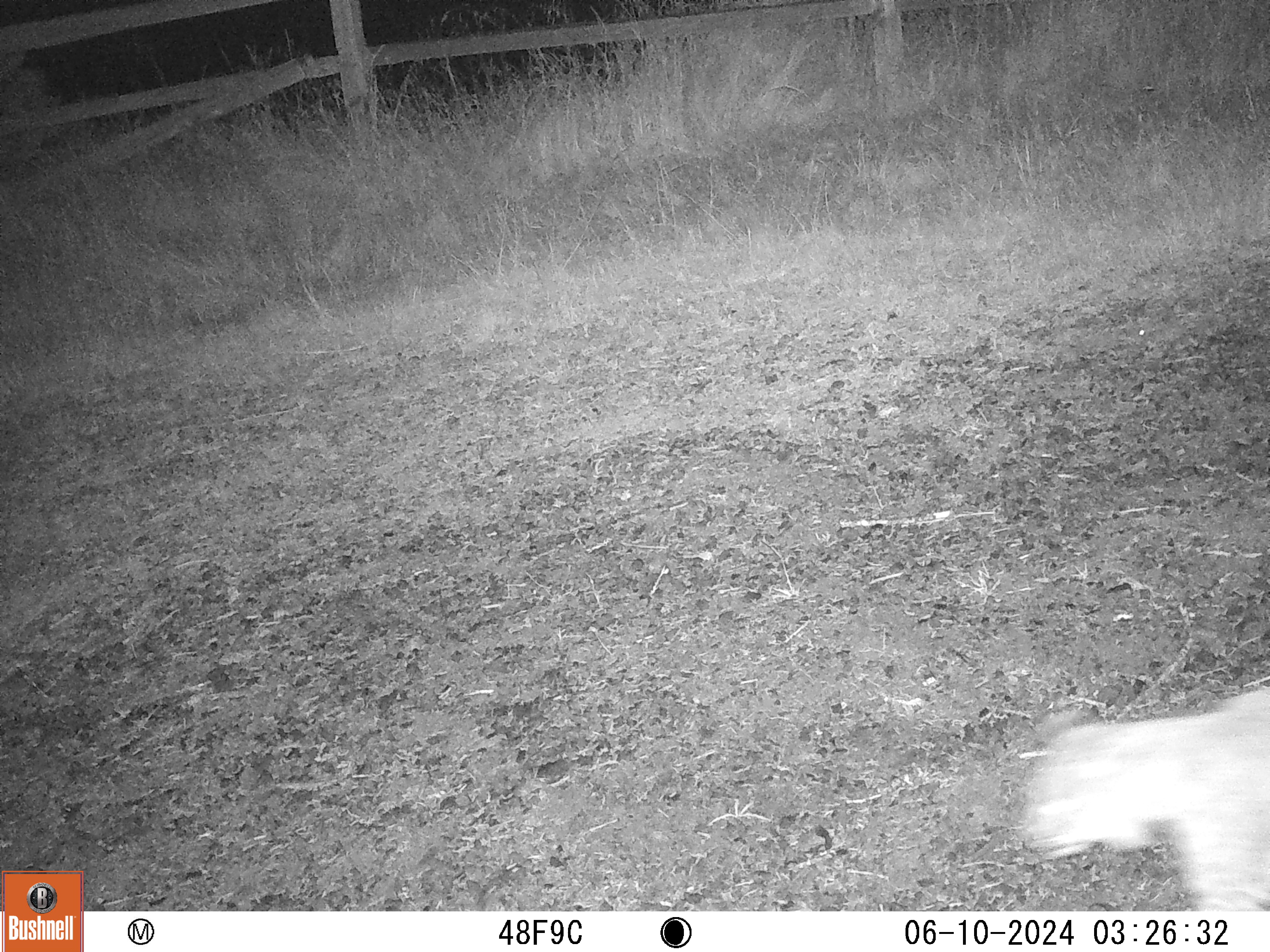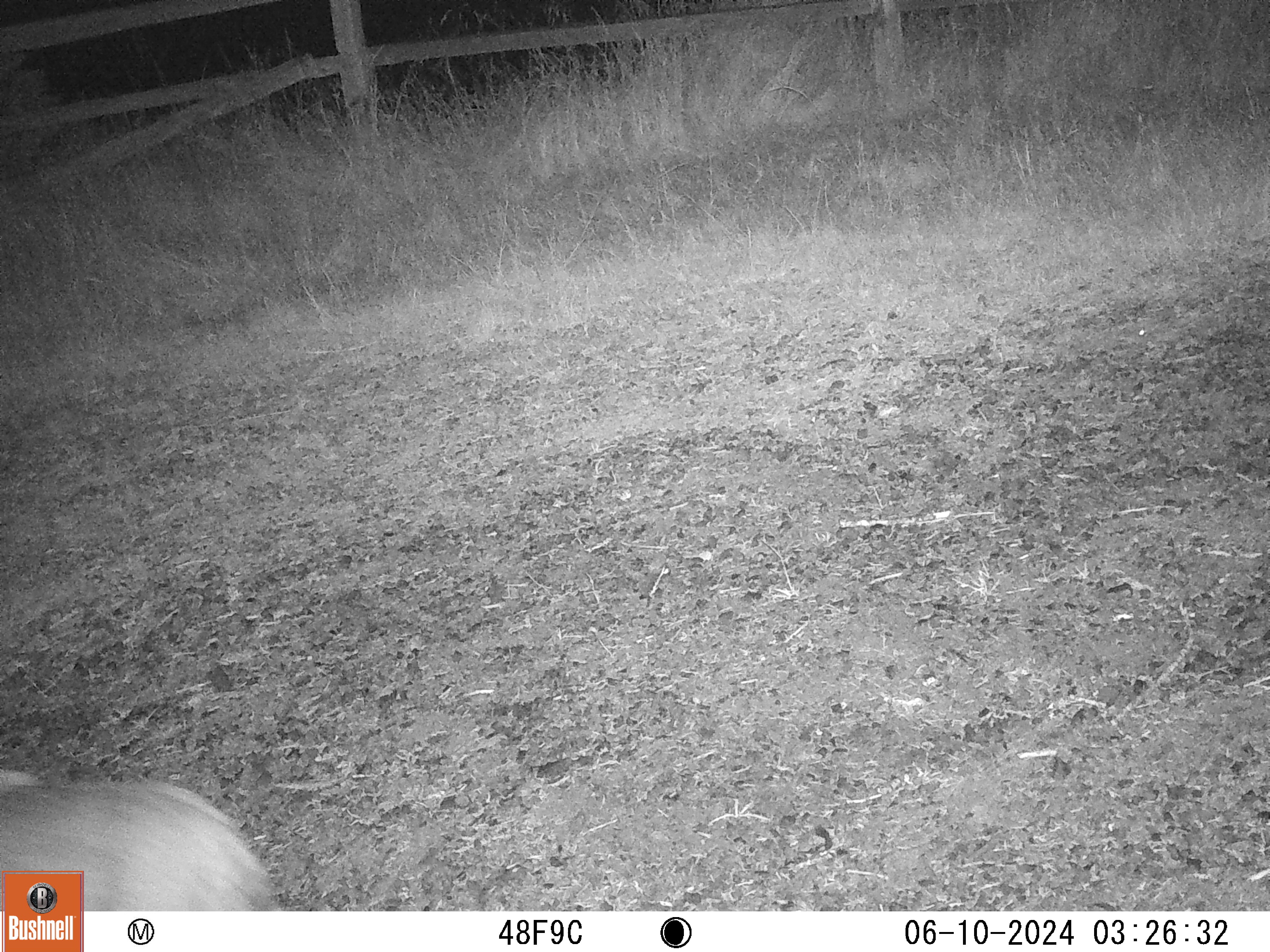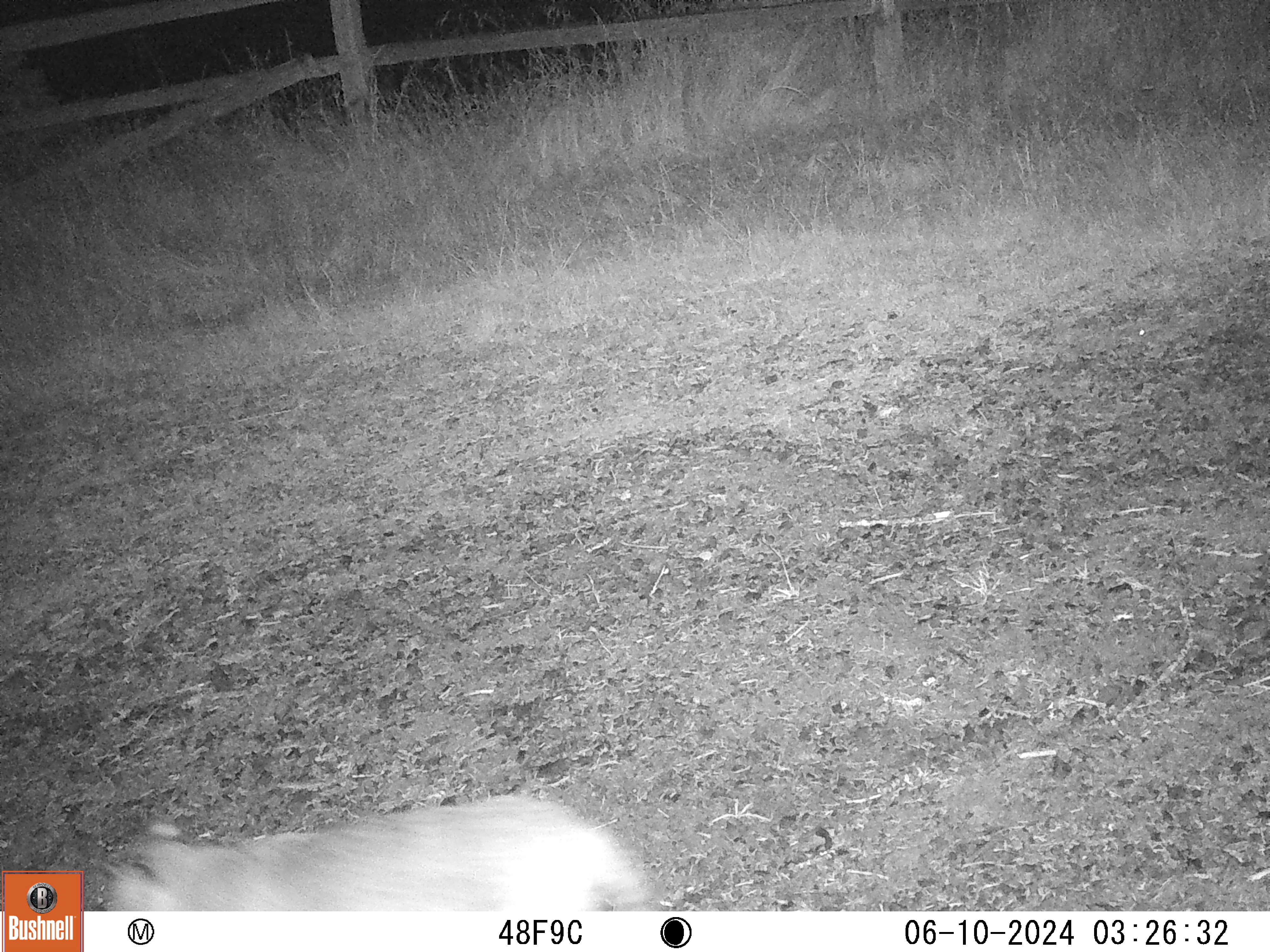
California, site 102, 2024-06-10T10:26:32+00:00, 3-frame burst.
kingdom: Animalia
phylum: Chordata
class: Mammalia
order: Carnivora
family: Felidae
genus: Lynx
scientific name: Lynx rufus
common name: bobcat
Bobcat (Lynx rufus).